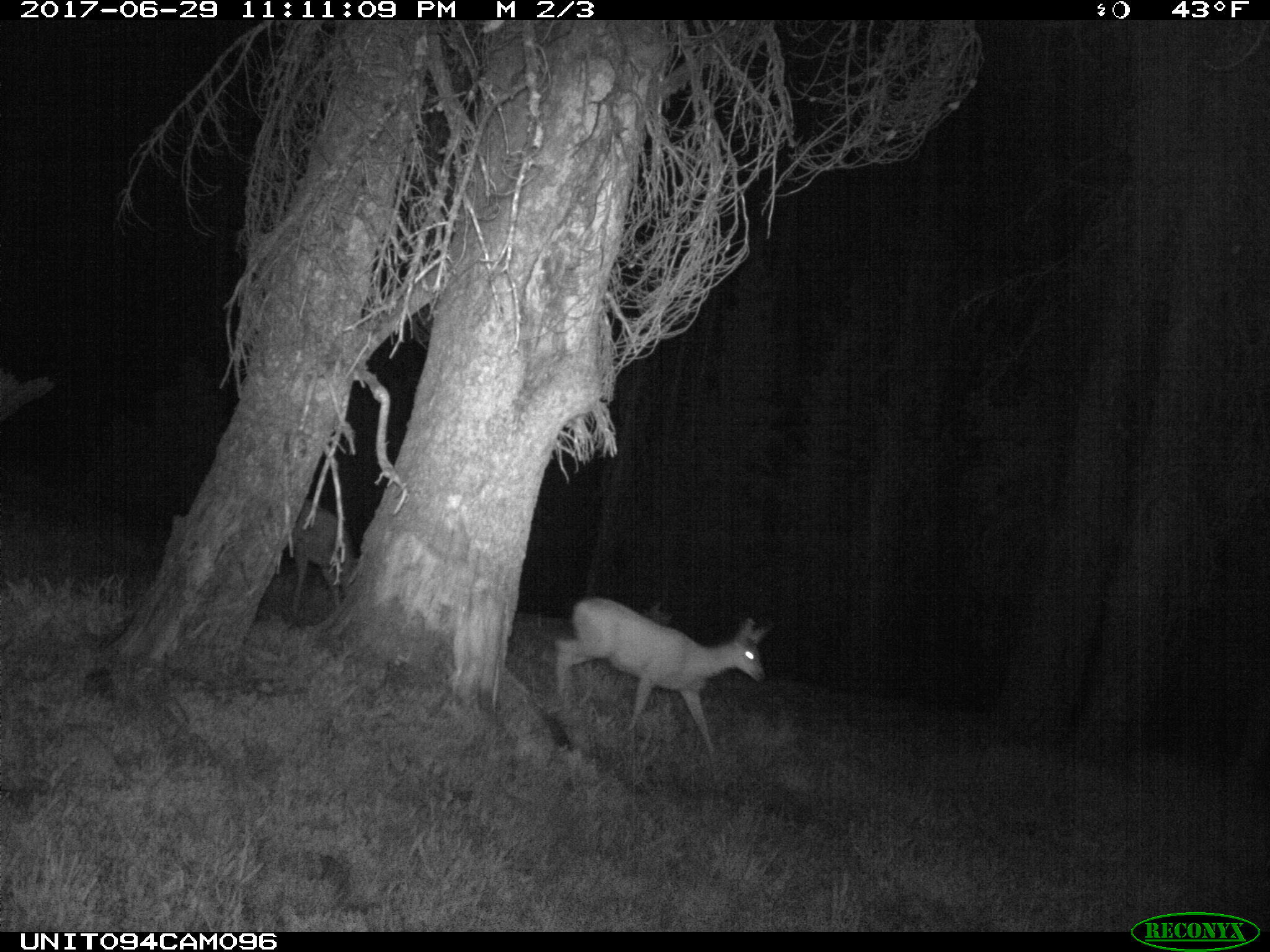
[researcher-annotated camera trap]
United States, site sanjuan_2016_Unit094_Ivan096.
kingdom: Animalia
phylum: Chordata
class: Mammalia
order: Artiodactyla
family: Cervidae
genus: Odocoileus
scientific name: Odocoileus hemionus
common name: mule deer